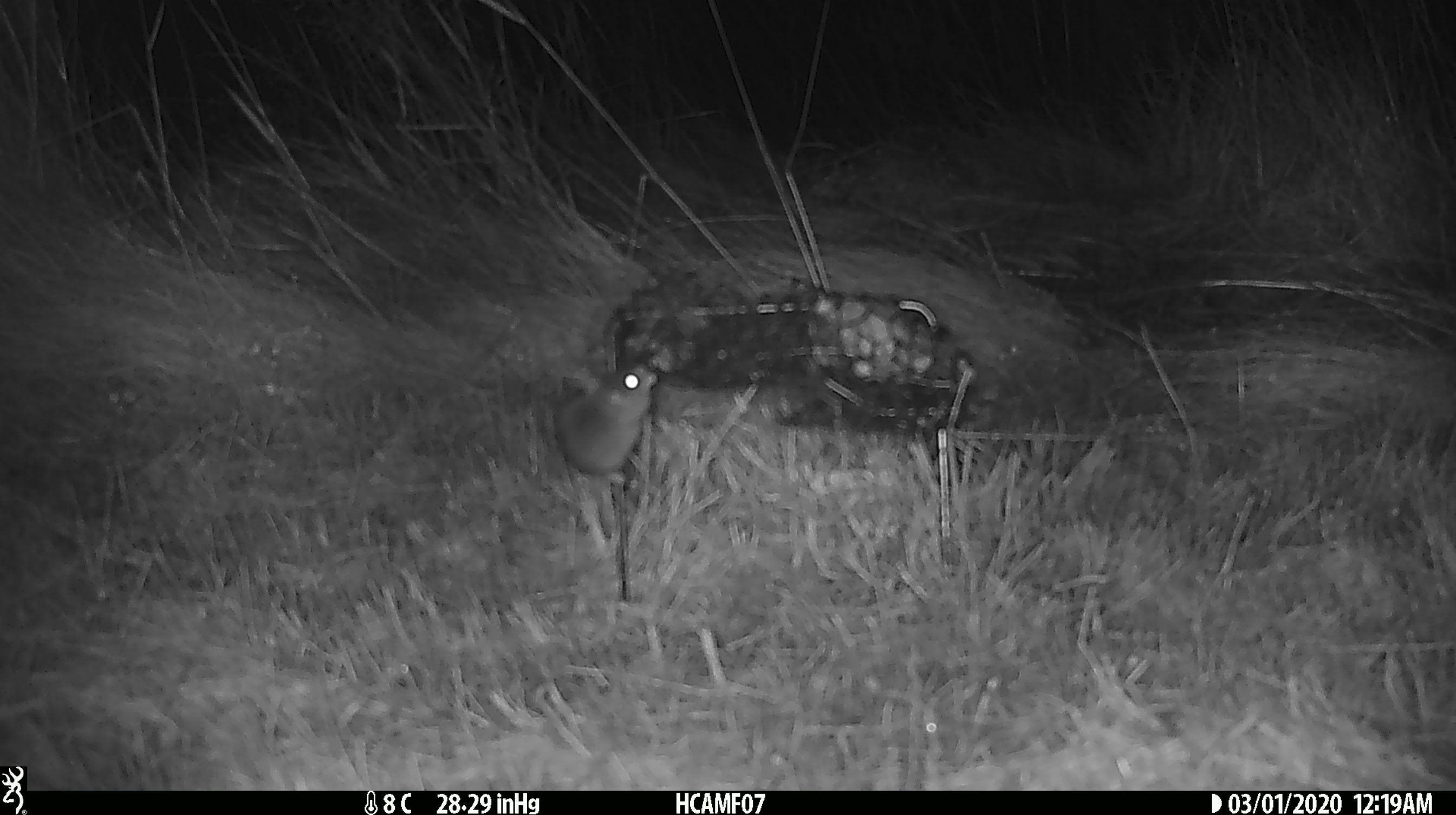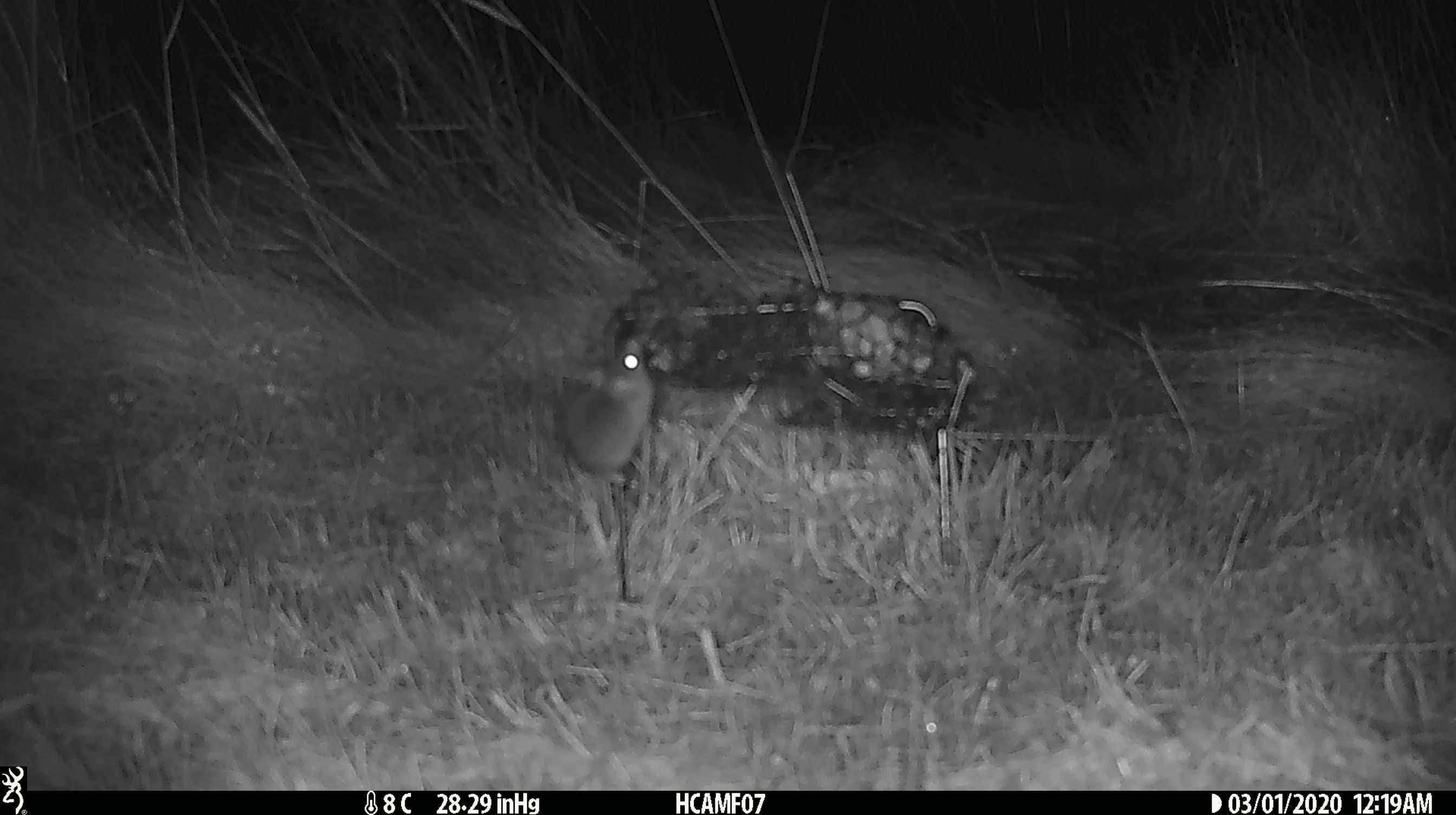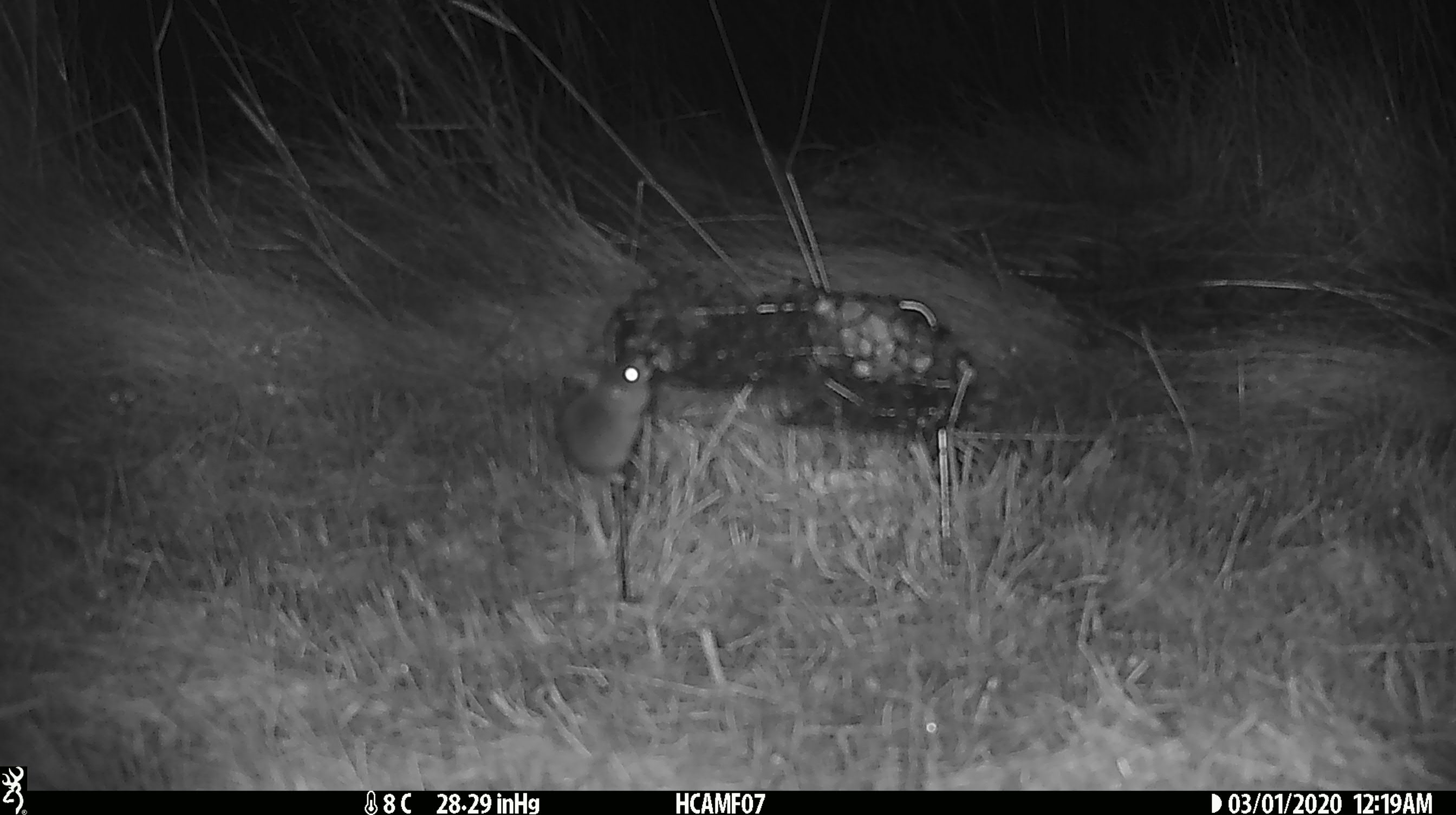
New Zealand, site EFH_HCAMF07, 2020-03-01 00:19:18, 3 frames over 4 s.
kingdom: Animalia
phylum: Chordata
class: Mammalia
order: Rodentia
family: Muridae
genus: Mus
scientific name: Mus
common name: mouse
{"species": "mouse (Mus)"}